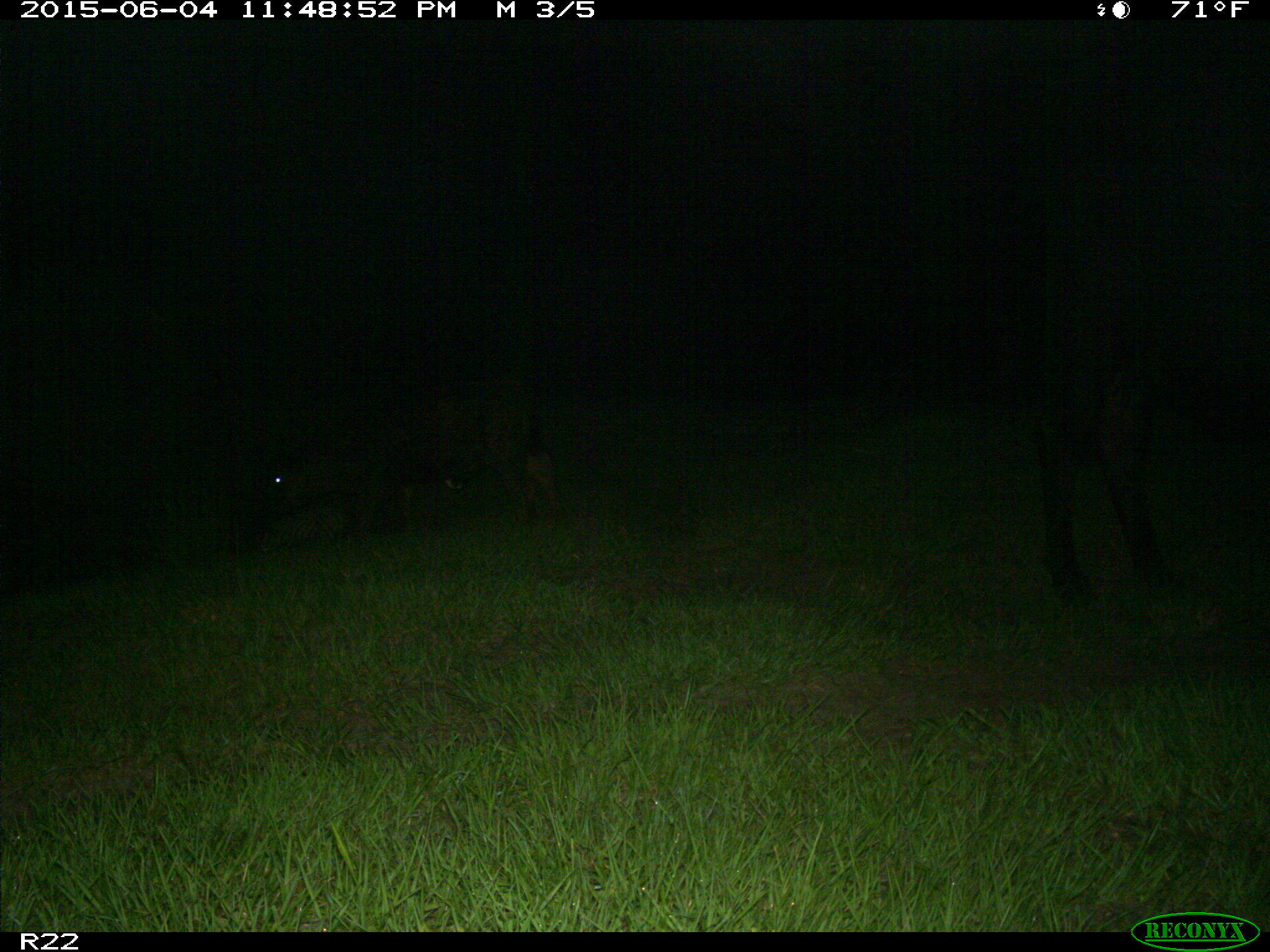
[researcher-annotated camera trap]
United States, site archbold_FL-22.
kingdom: Animalia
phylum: Chordata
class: Mammalia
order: Artiodactyla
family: Bovidae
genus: Bos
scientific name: Bos taurus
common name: domestic cow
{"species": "Bos taurus (domestic cow)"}